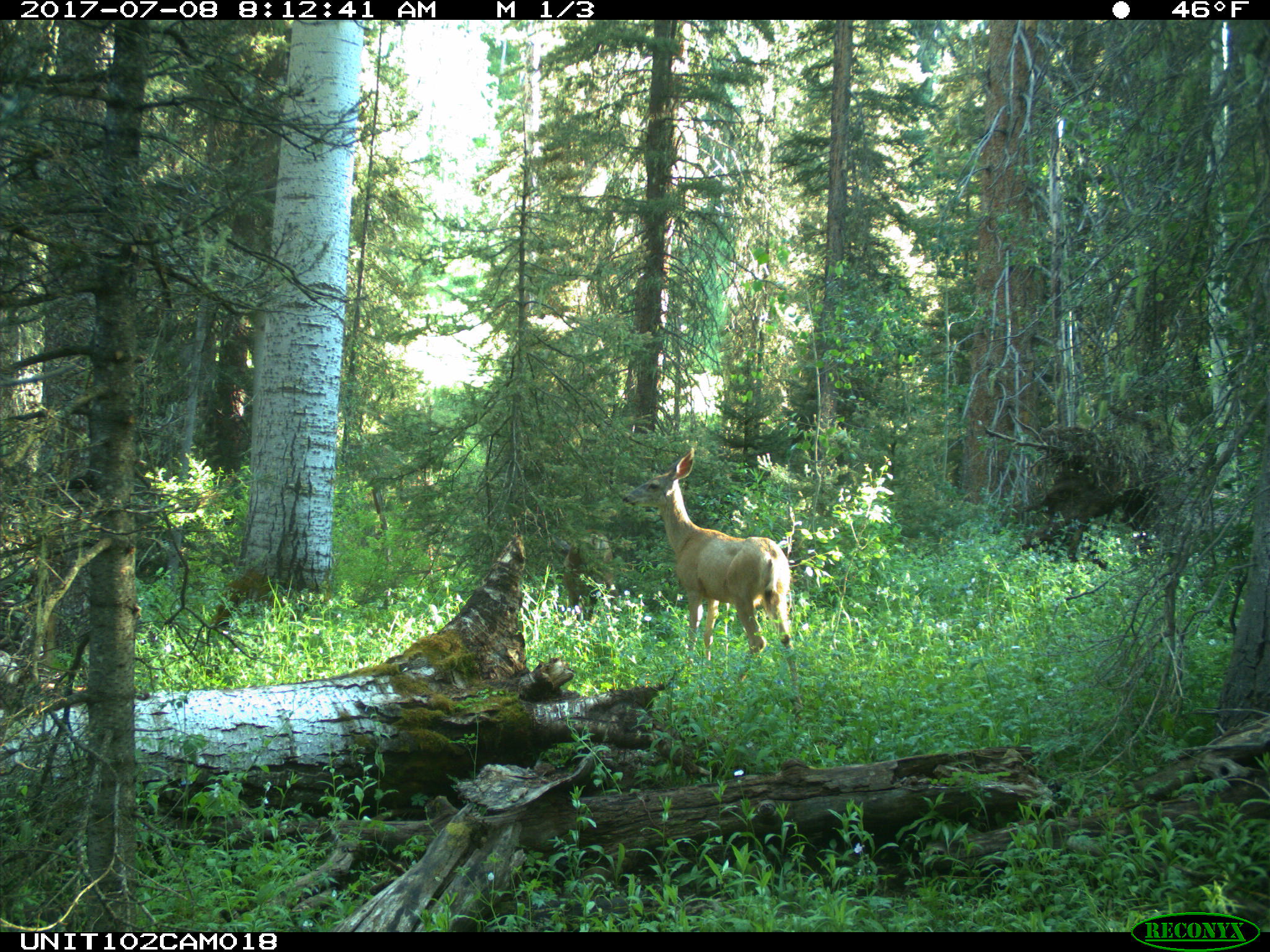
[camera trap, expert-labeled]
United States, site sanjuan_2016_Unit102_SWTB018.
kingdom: Animalia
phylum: Chordata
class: Mammalia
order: Artiodactyla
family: Cervidae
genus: Odocoileus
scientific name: Odocoileus hemionus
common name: mule deer